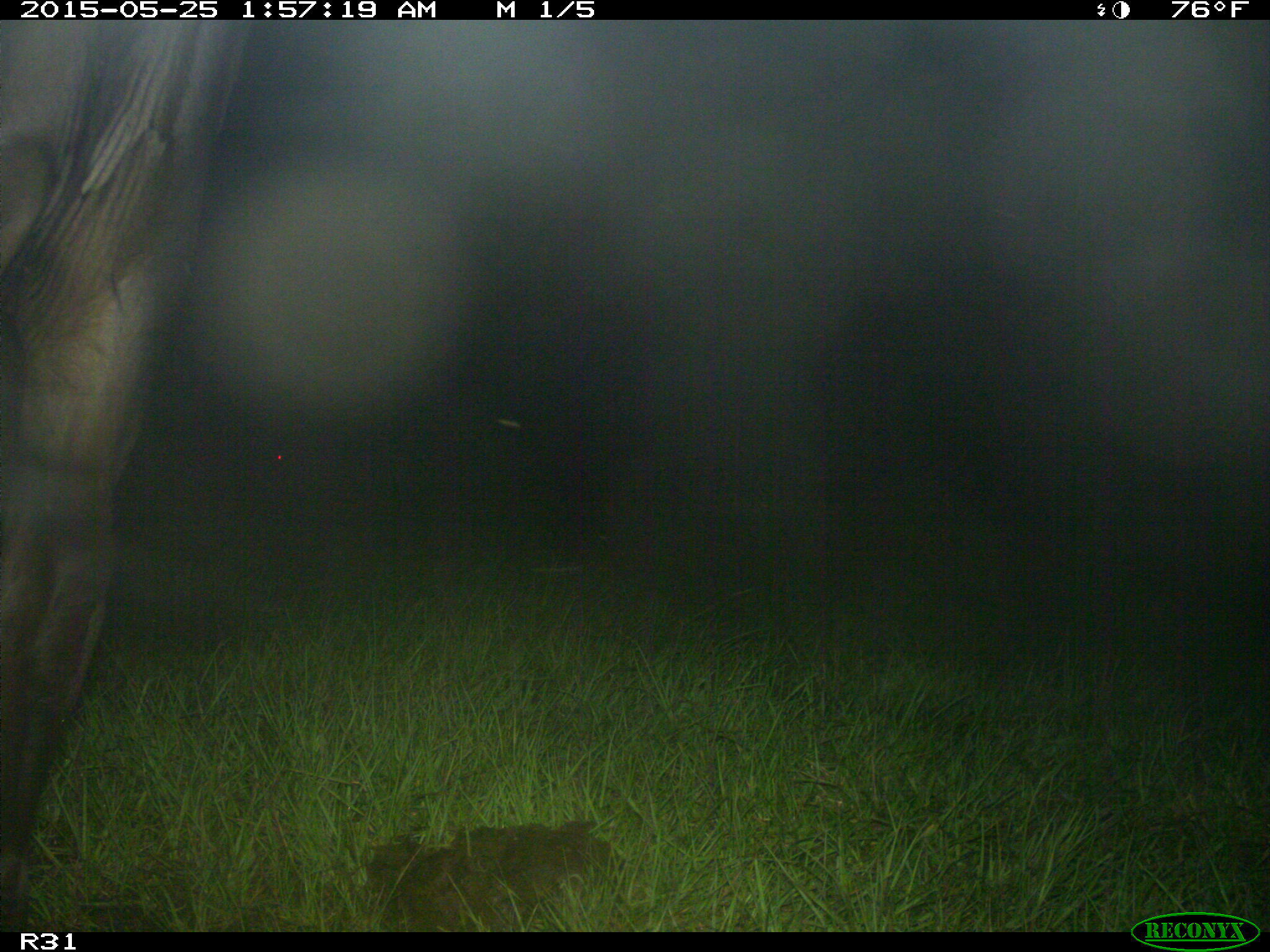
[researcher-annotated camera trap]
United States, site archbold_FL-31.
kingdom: Animalia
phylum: Chordata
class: Mammalia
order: Artiodactyla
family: Bovidae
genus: Bos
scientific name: Bos taurus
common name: domestic cow